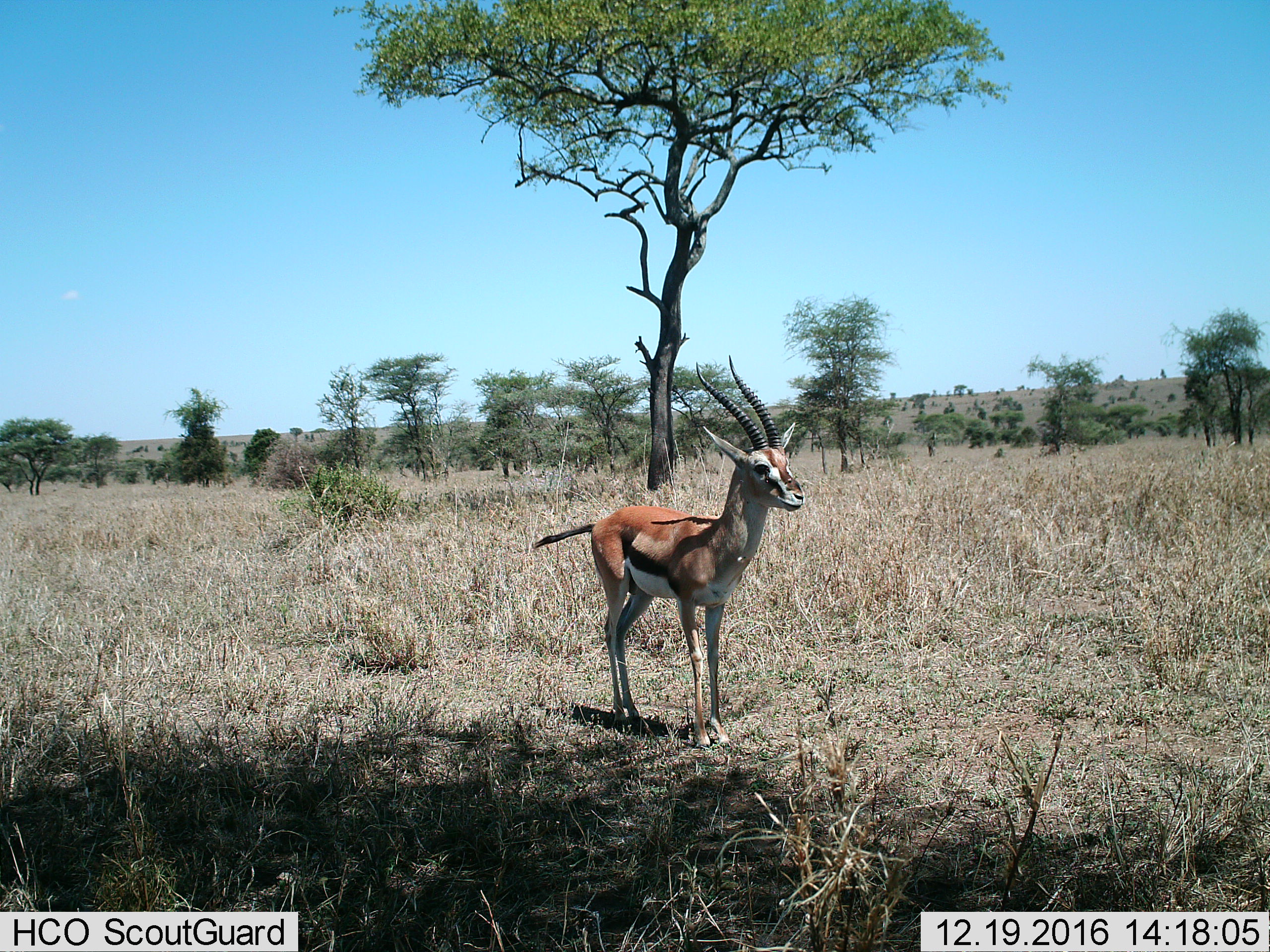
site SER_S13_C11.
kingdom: Animalia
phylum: Chordata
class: Mammalia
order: Artiodactyla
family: Bovidae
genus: Eudorcas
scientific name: Eudorcas thomsonii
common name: thomson's gazelle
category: gazellethomsons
Gazellethomsons (thomson's gazelle) (Eudorcas thomsonii), count 1. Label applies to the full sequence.